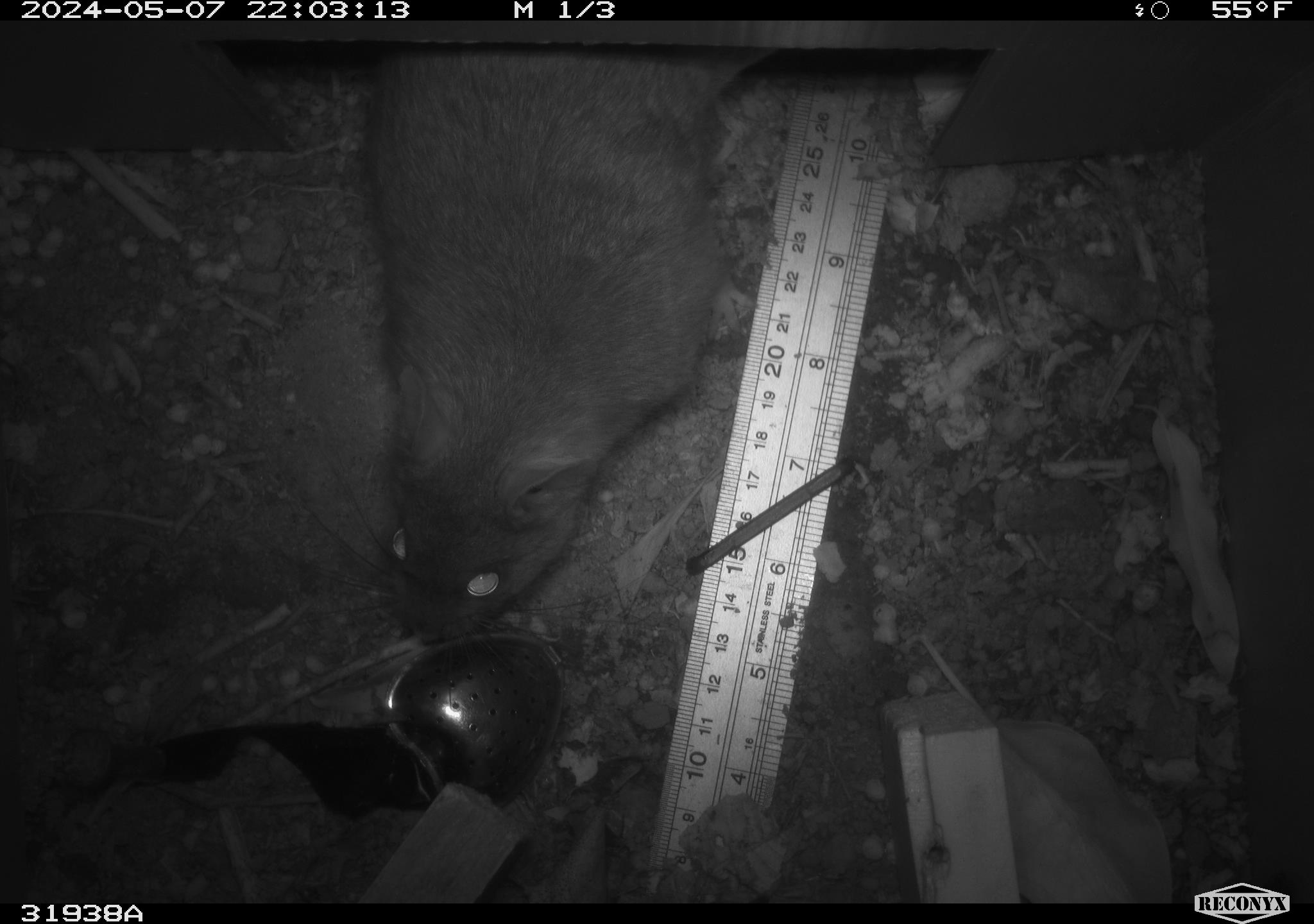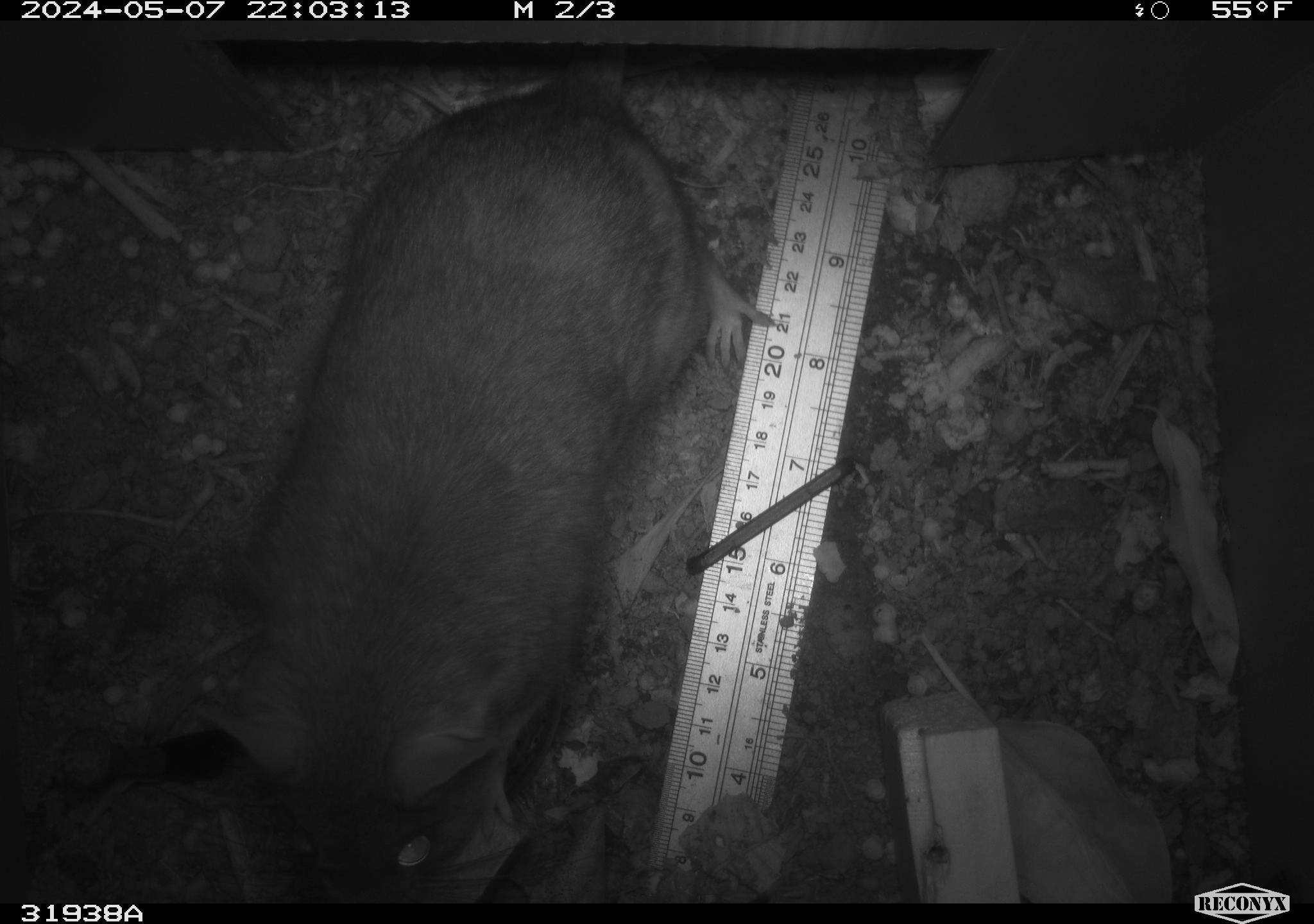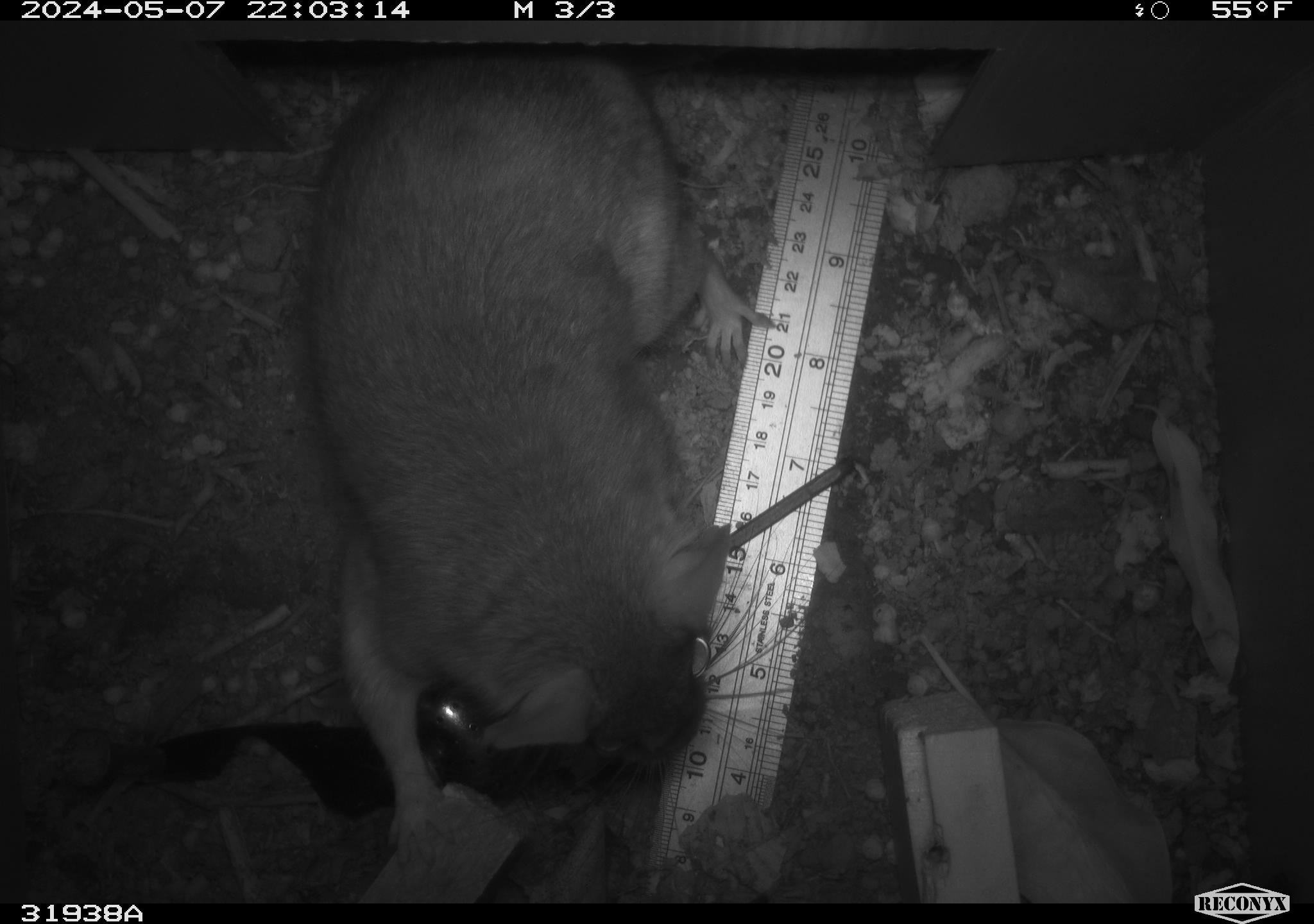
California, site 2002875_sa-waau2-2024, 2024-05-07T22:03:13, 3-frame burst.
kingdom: Animalia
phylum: Chordata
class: Mammalia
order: Rodentia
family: Cricetidae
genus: Neotoma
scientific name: Neotoma fuscipes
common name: dusky-footed woodrat